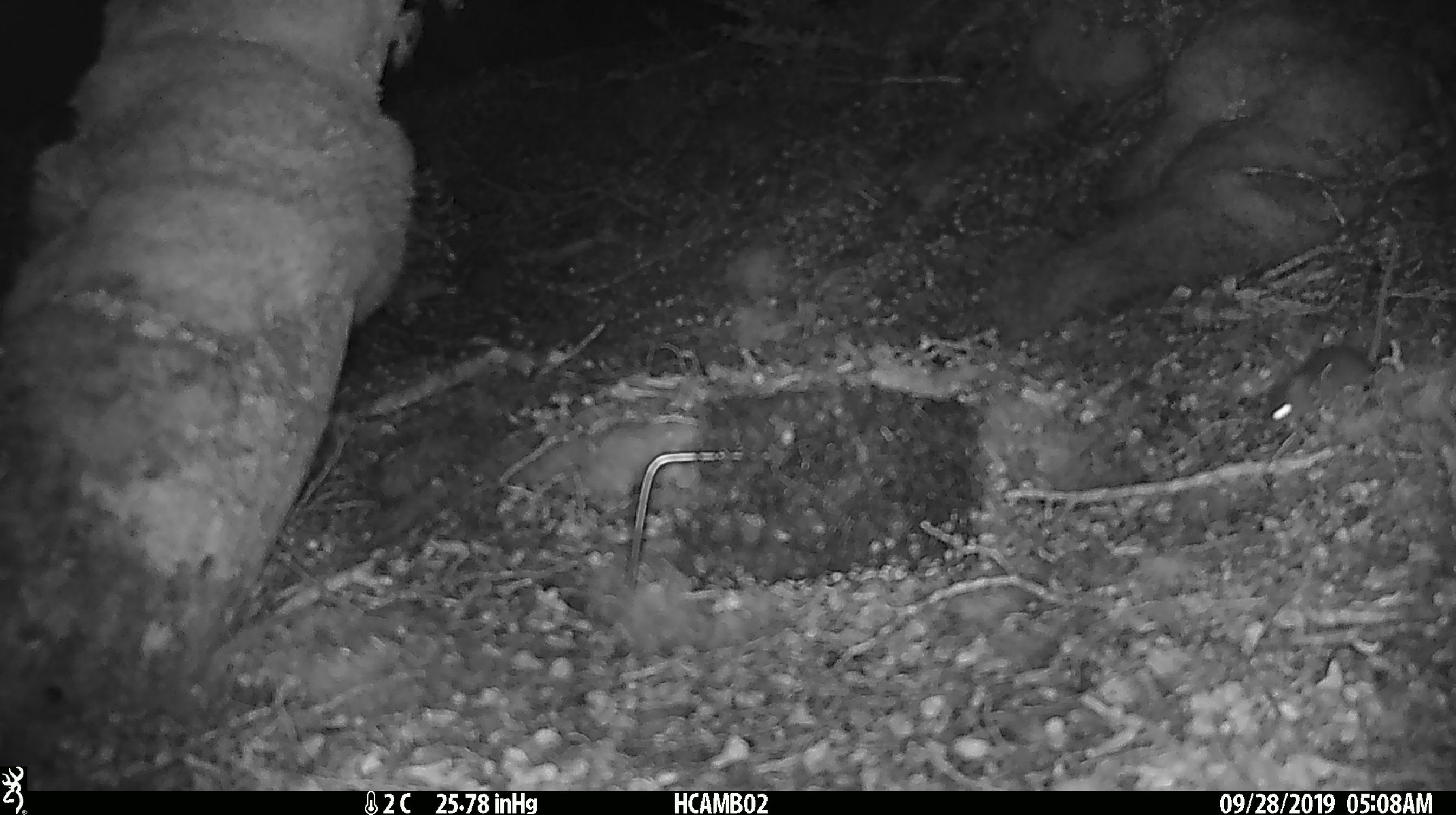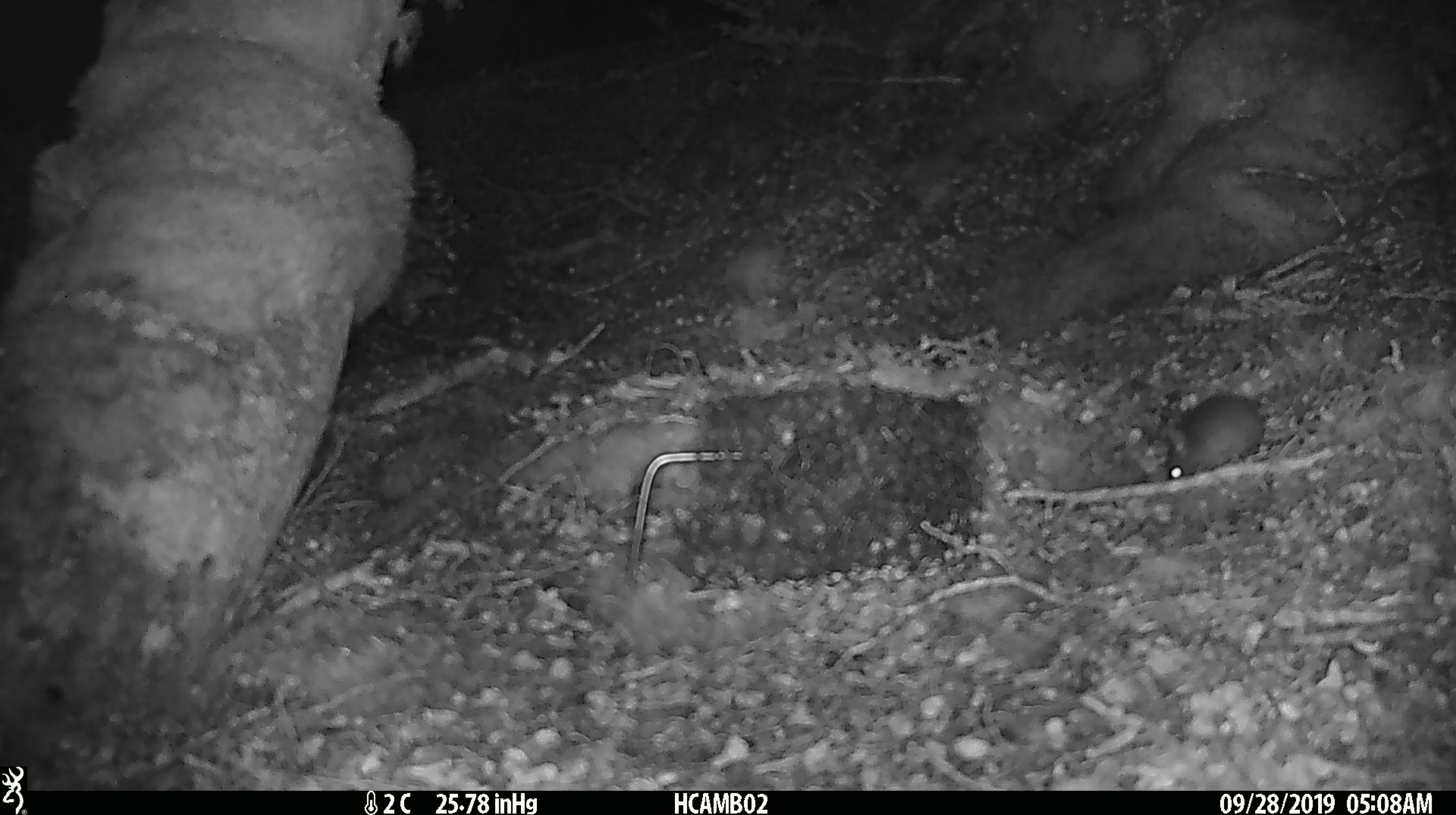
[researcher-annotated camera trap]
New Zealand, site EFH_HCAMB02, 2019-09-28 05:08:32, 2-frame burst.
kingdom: Animalia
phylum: Chordata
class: Mammalia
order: Rodentia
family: Muridae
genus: Mus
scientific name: Mus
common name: mouse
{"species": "mouse (Mus)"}